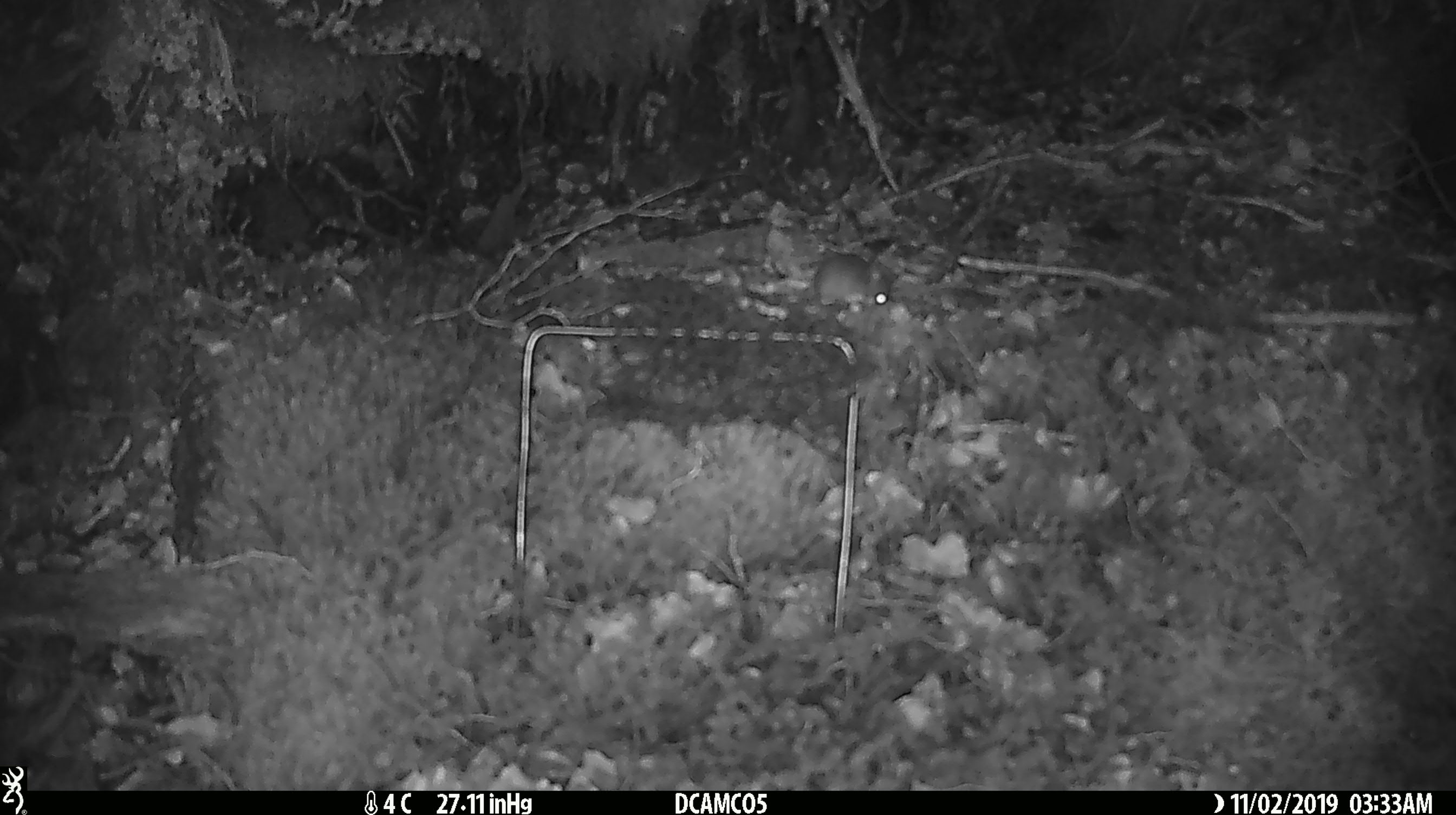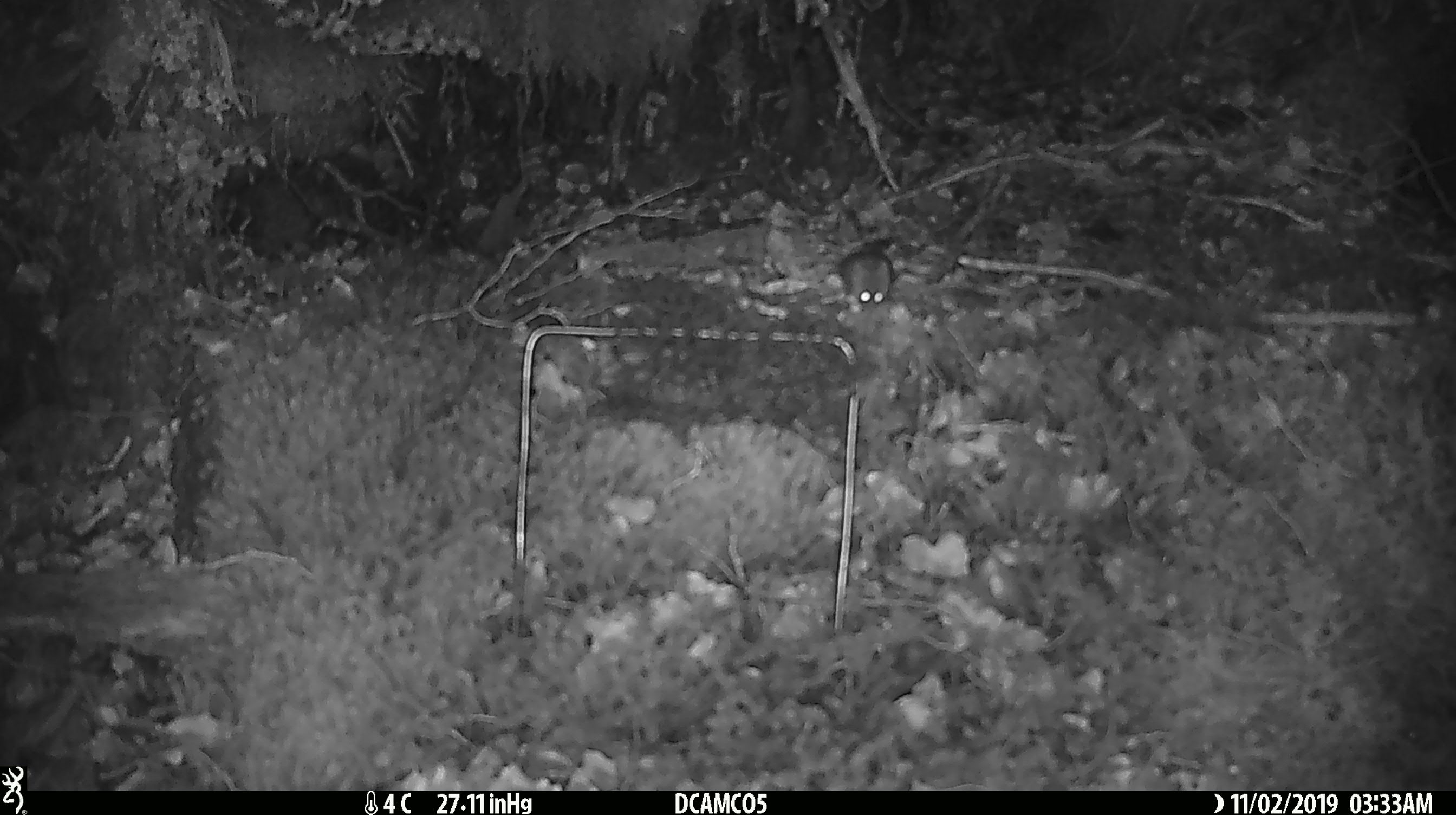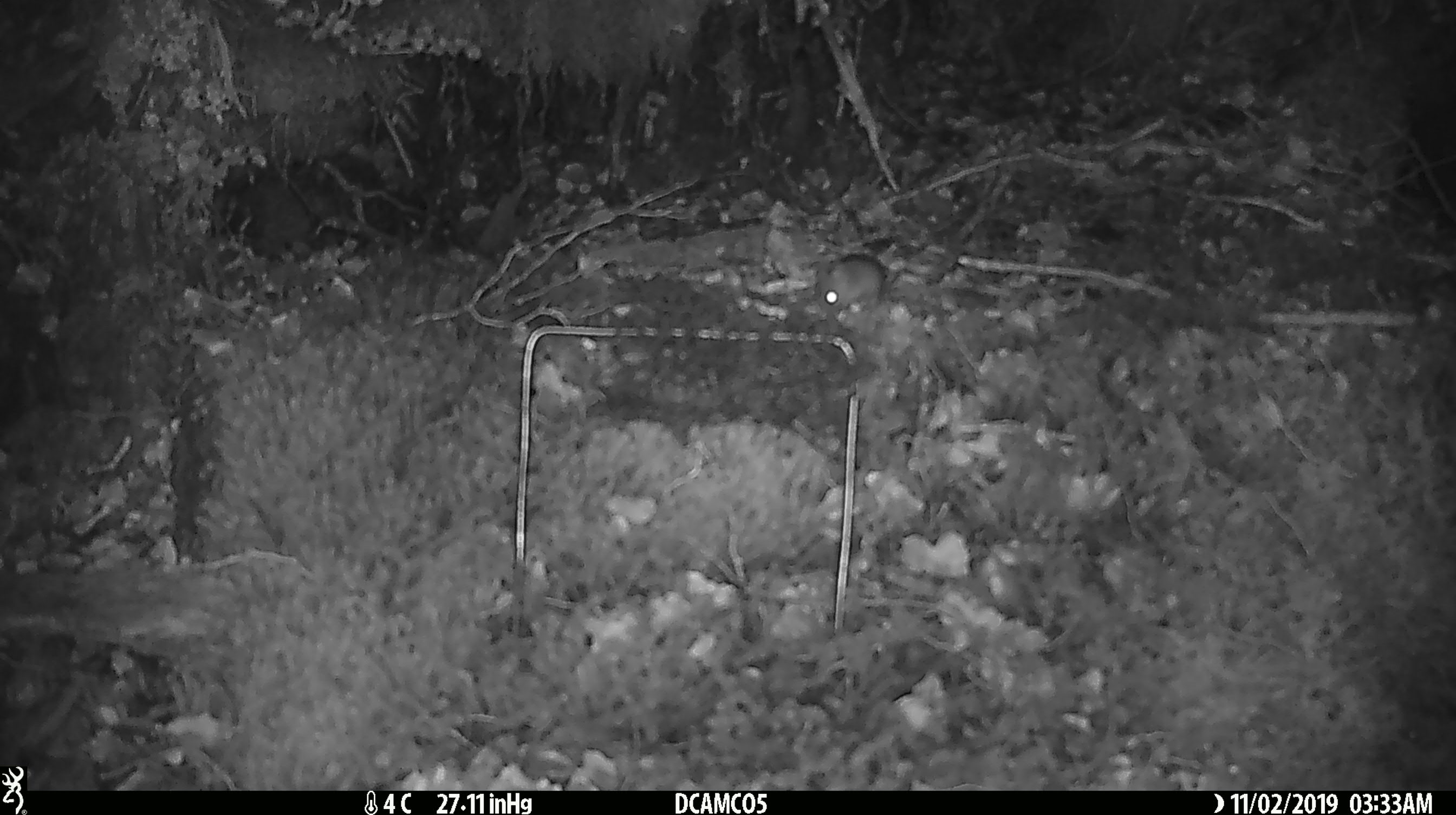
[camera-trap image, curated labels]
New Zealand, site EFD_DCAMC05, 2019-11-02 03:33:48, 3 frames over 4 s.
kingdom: Animalia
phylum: Chordata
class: Mammalia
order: Rodentia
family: Muridae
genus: Mus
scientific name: Mus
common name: mouse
Mouse (Mus).